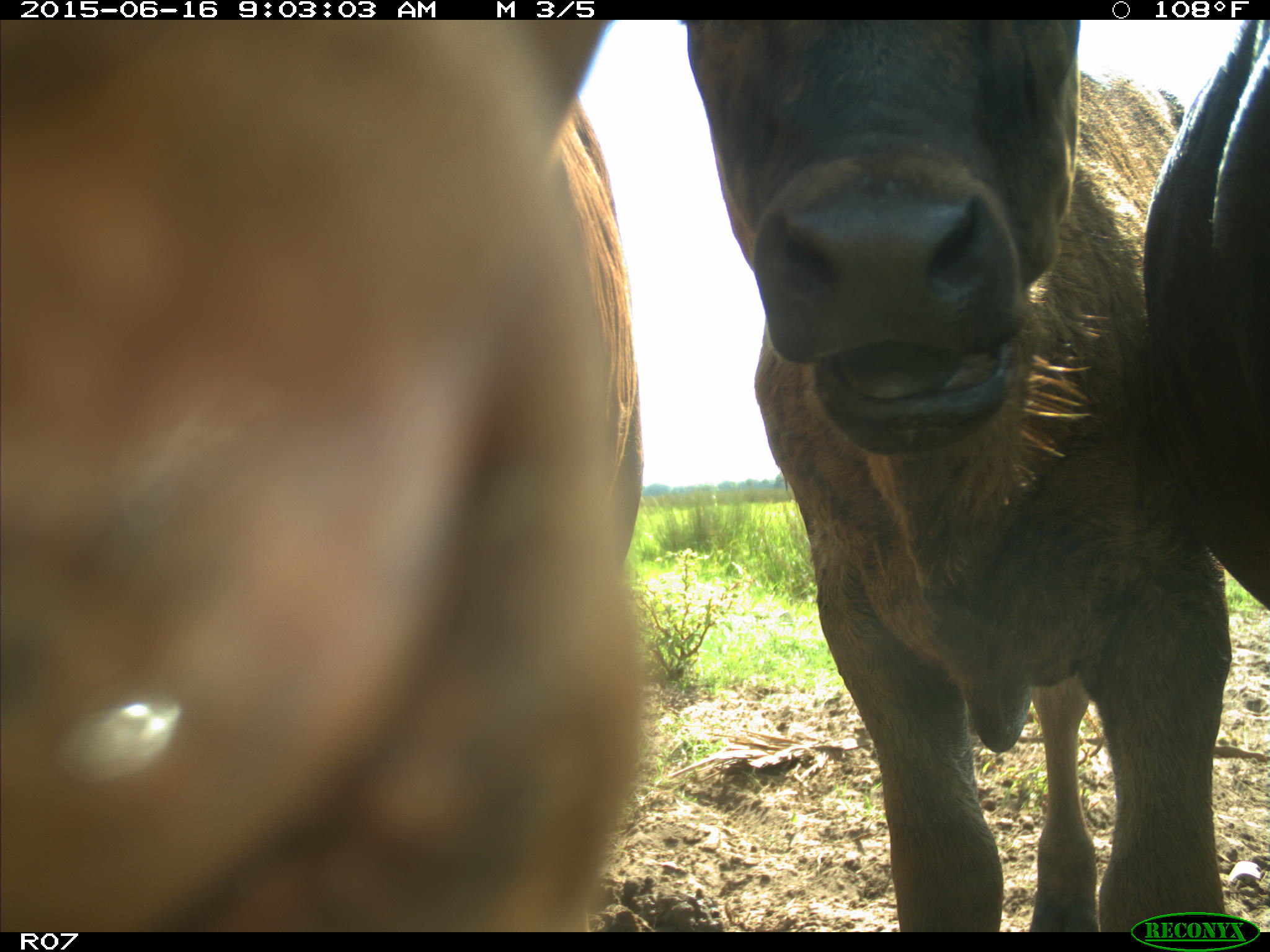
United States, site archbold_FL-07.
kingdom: Animalia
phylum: Chordata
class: Mammalia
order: Artiodactyla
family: Bovidae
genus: Bos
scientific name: Bos taurus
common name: domestic cow